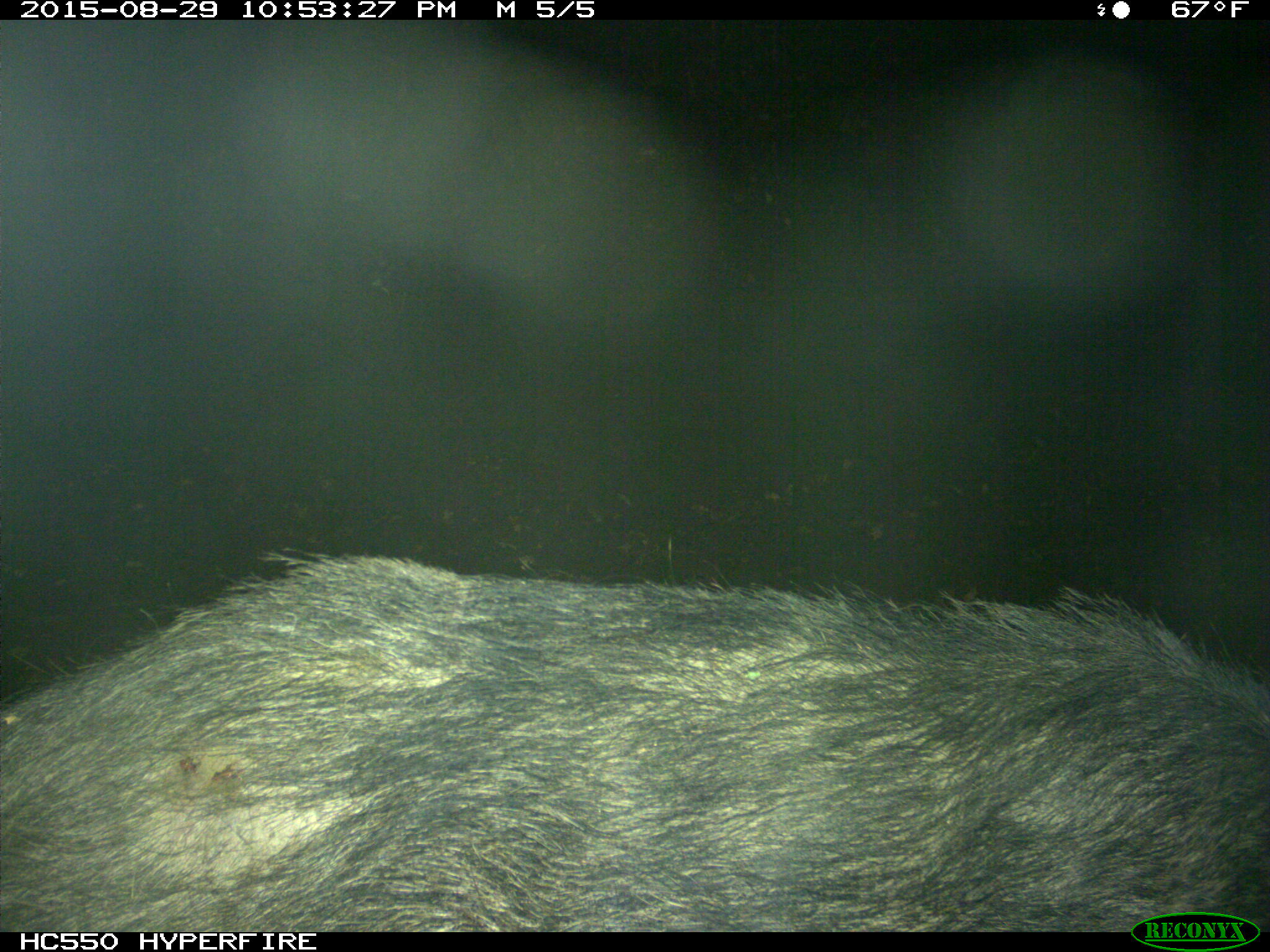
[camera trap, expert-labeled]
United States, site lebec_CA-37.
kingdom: Animalia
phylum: Chordata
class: Mammalia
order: Artiodactyla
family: Suidae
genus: Sus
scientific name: Sus scrofa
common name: wild boar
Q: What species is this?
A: Sus scrofa (wild boar).